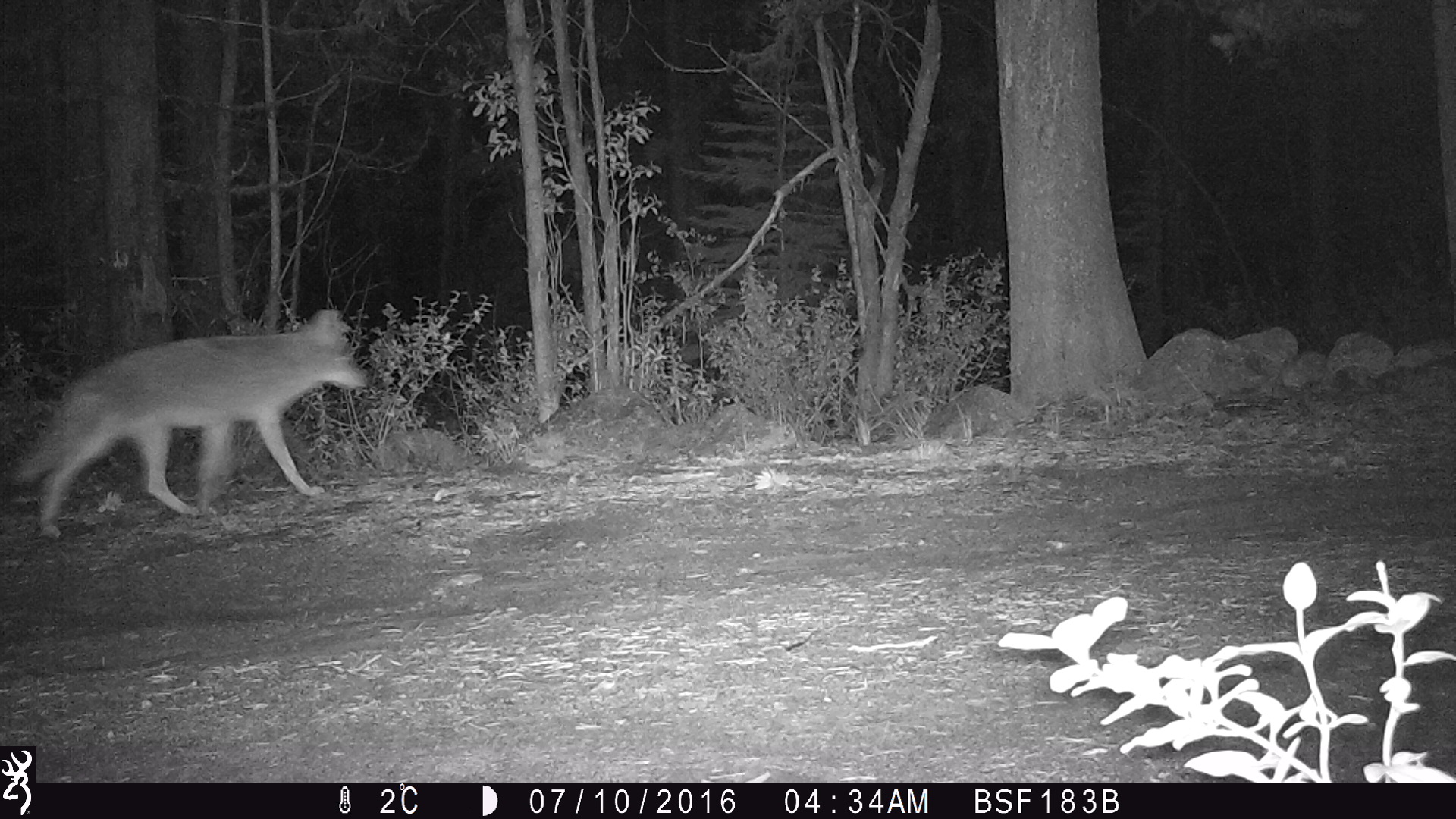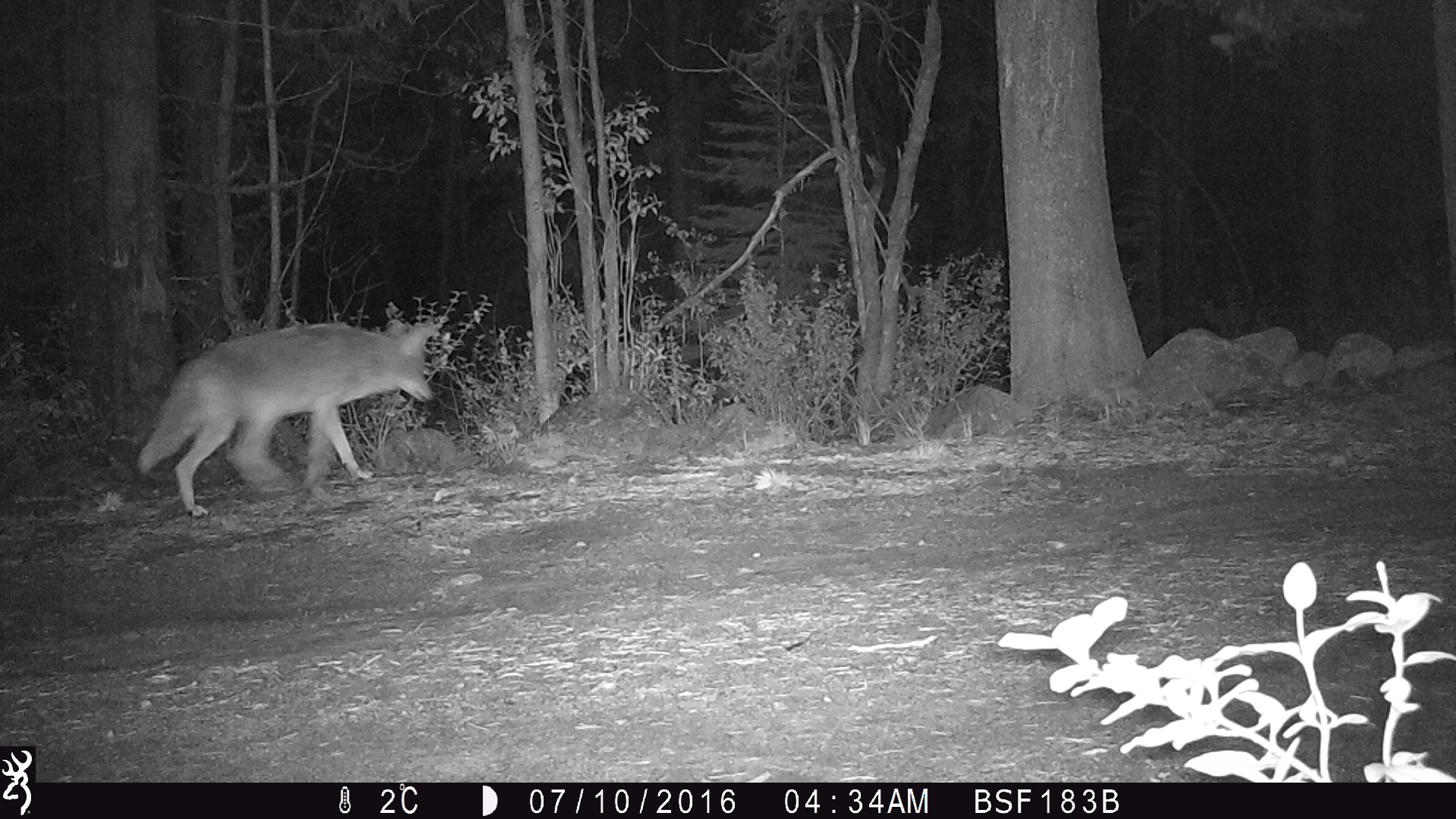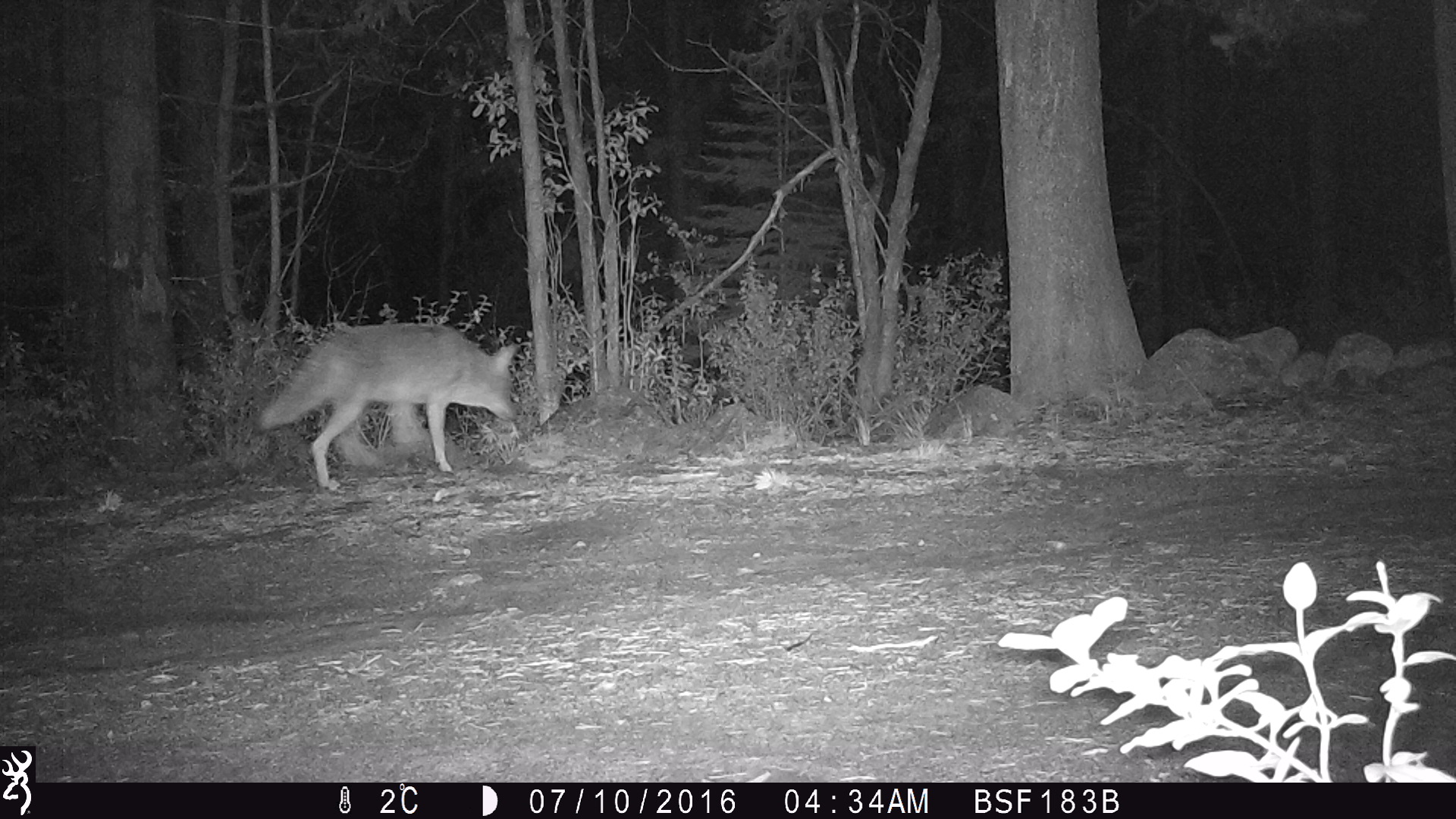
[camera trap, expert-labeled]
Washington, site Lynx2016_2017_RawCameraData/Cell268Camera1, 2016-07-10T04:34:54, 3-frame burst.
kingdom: Animalia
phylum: Chordata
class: Mammalia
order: Carnivora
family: Canidae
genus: Canis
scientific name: Canis latrans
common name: coyote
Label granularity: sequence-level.